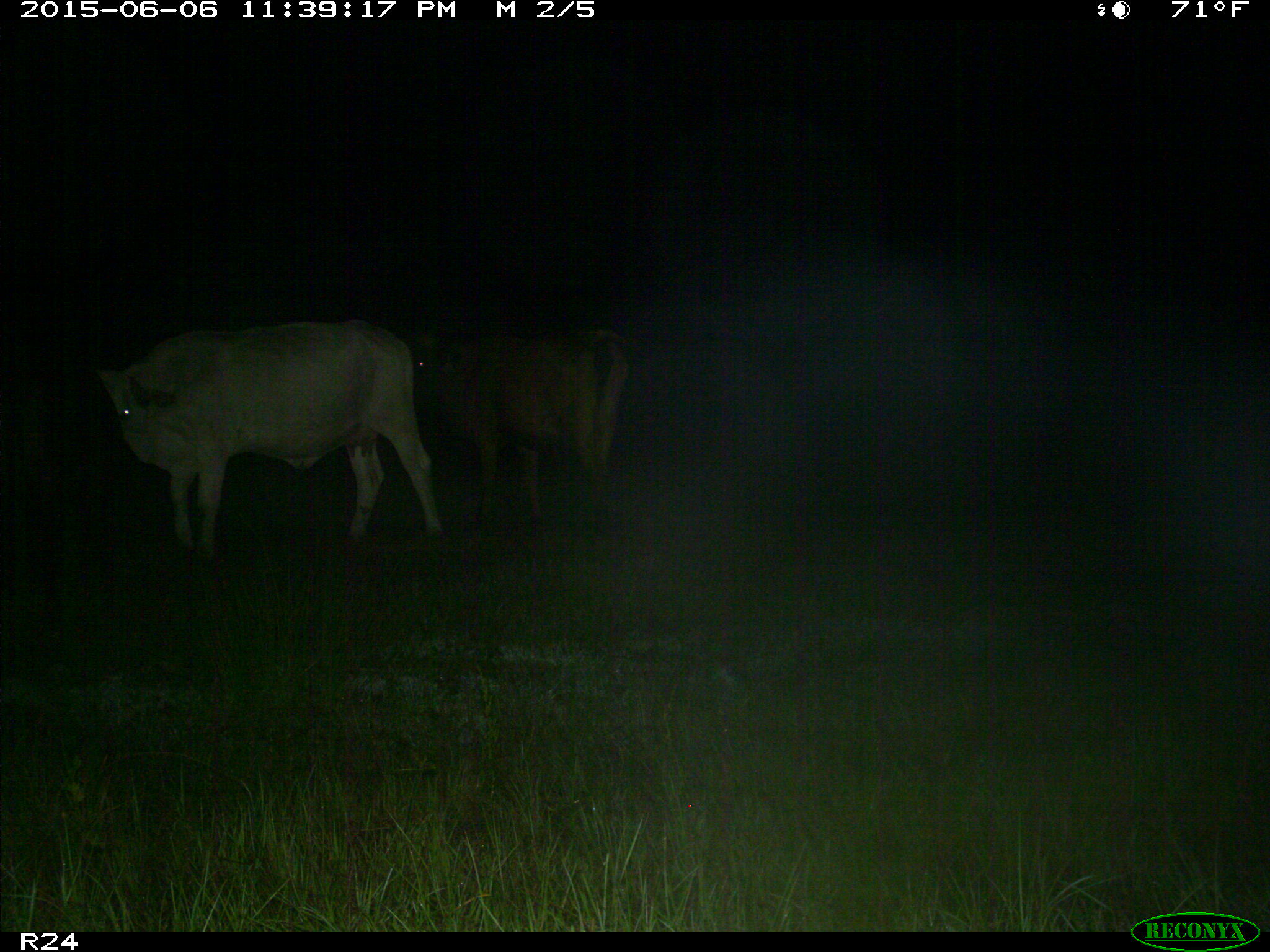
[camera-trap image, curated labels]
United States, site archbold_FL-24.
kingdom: Animalia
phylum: Chordata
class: Mammalia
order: Artiodactyla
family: Bovidae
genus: Bos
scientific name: Bos taurus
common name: domestic cow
Bos taurus (domestic cow).